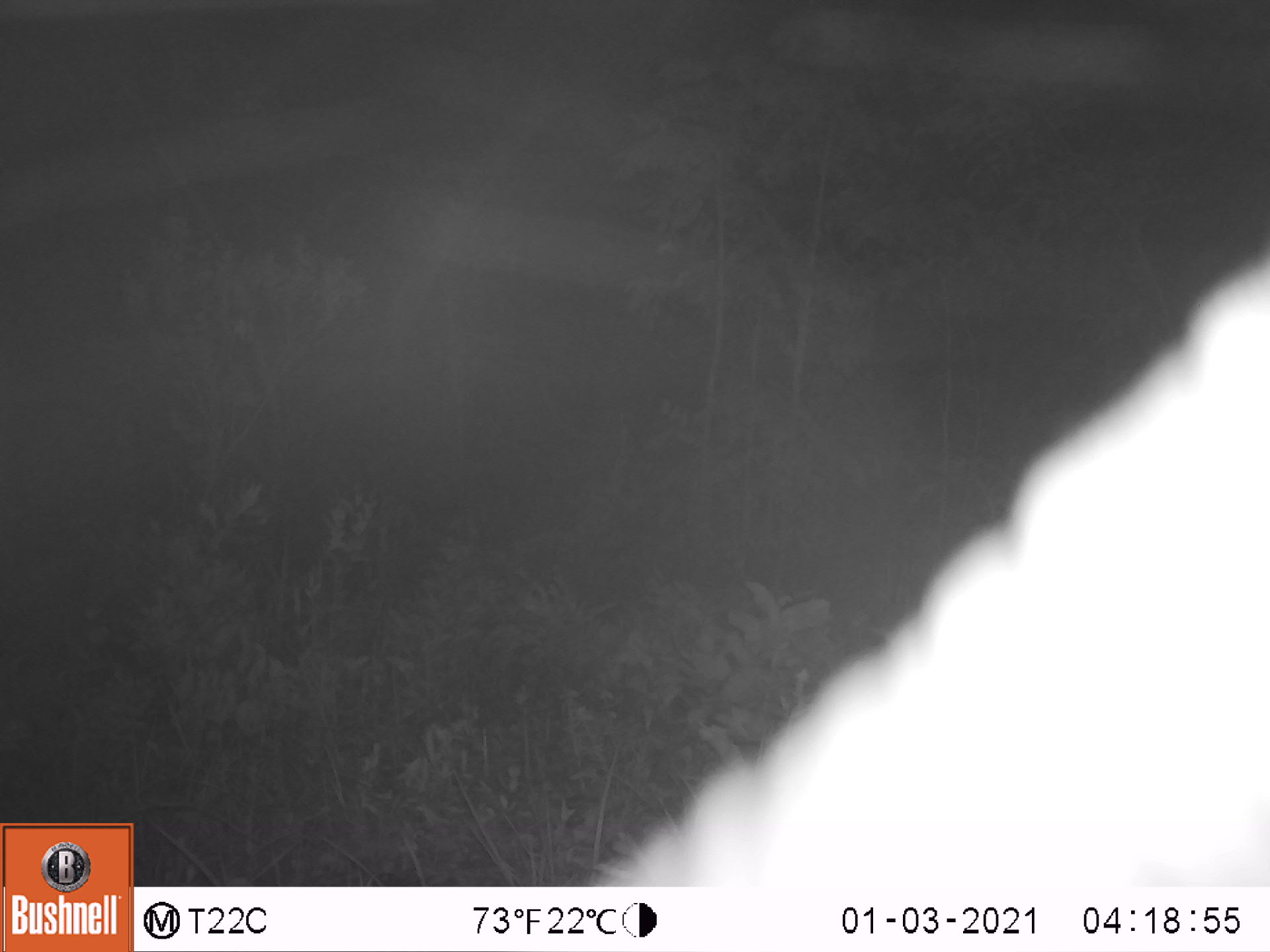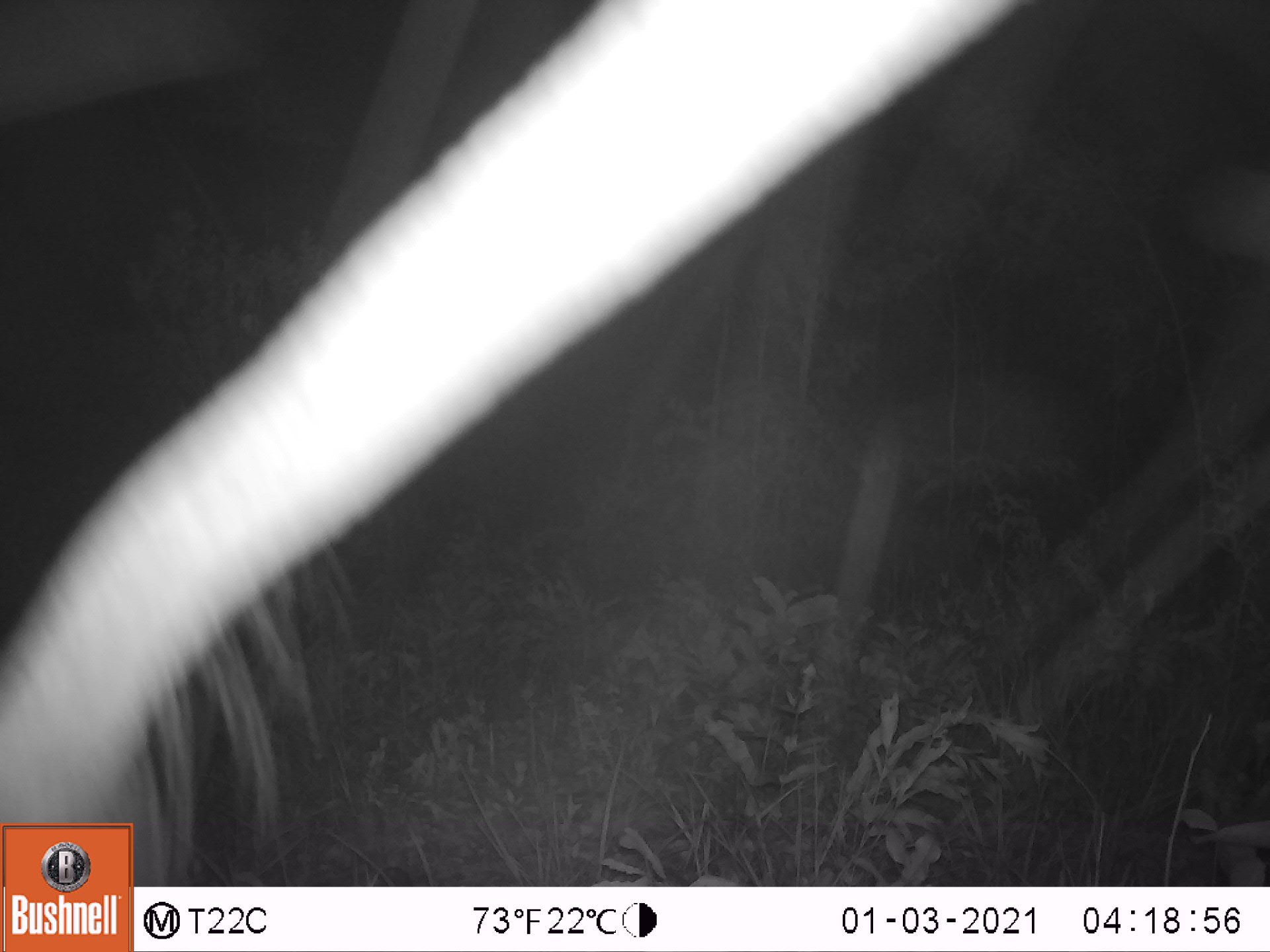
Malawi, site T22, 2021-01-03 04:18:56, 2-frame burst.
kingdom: Animalia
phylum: Chordata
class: Mammalia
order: Proboscidea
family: Elephantidae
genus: Loxodonta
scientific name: Loxodonta africana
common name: african savanna elephant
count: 1